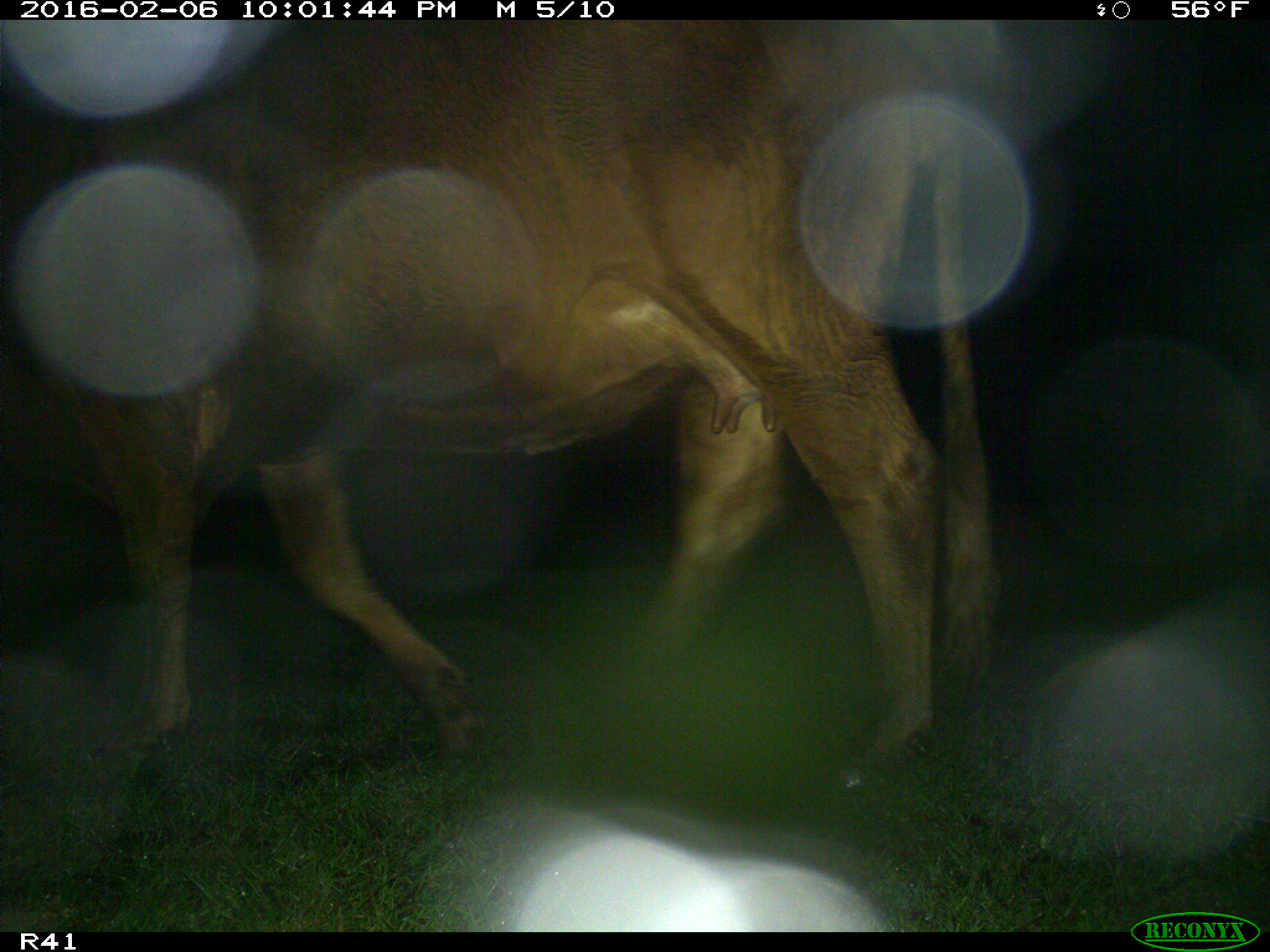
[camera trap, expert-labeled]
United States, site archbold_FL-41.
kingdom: Animalia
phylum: Chordata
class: Mammalia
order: Artiodactyla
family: Bovidae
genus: Bos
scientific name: Bos taurus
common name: domestic cow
Bos taurus (domestic cow).